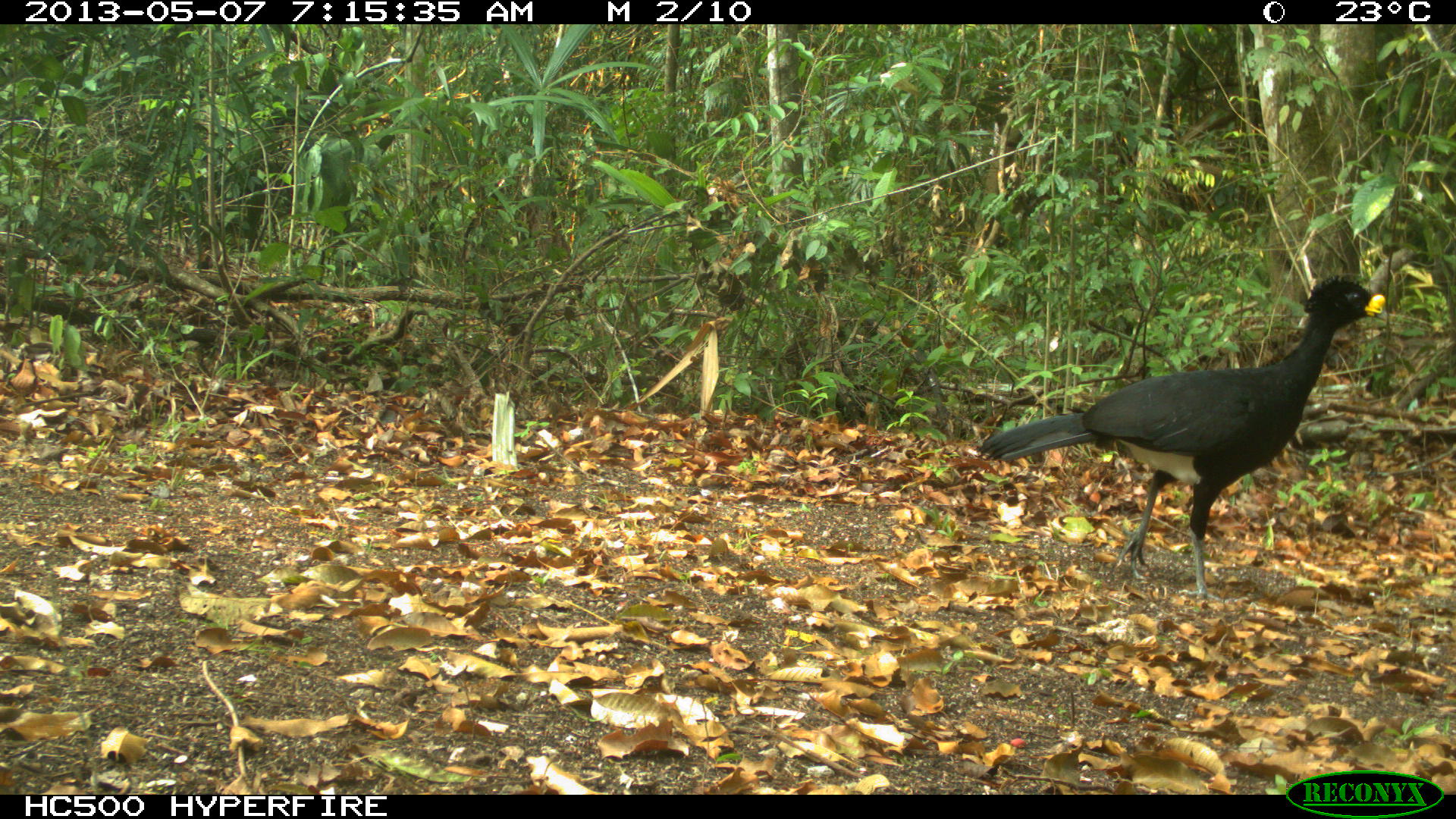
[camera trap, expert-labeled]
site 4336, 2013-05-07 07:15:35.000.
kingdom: Animalia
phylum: Chordata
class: Aves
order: Galliformes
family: Cracidae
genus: Crax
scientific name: Crax rubra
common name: great curassow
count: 1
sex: male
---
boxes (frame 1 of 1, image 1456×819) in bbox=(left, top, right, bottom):
crax rubra: bbox=(973, 275, 1387, 602)